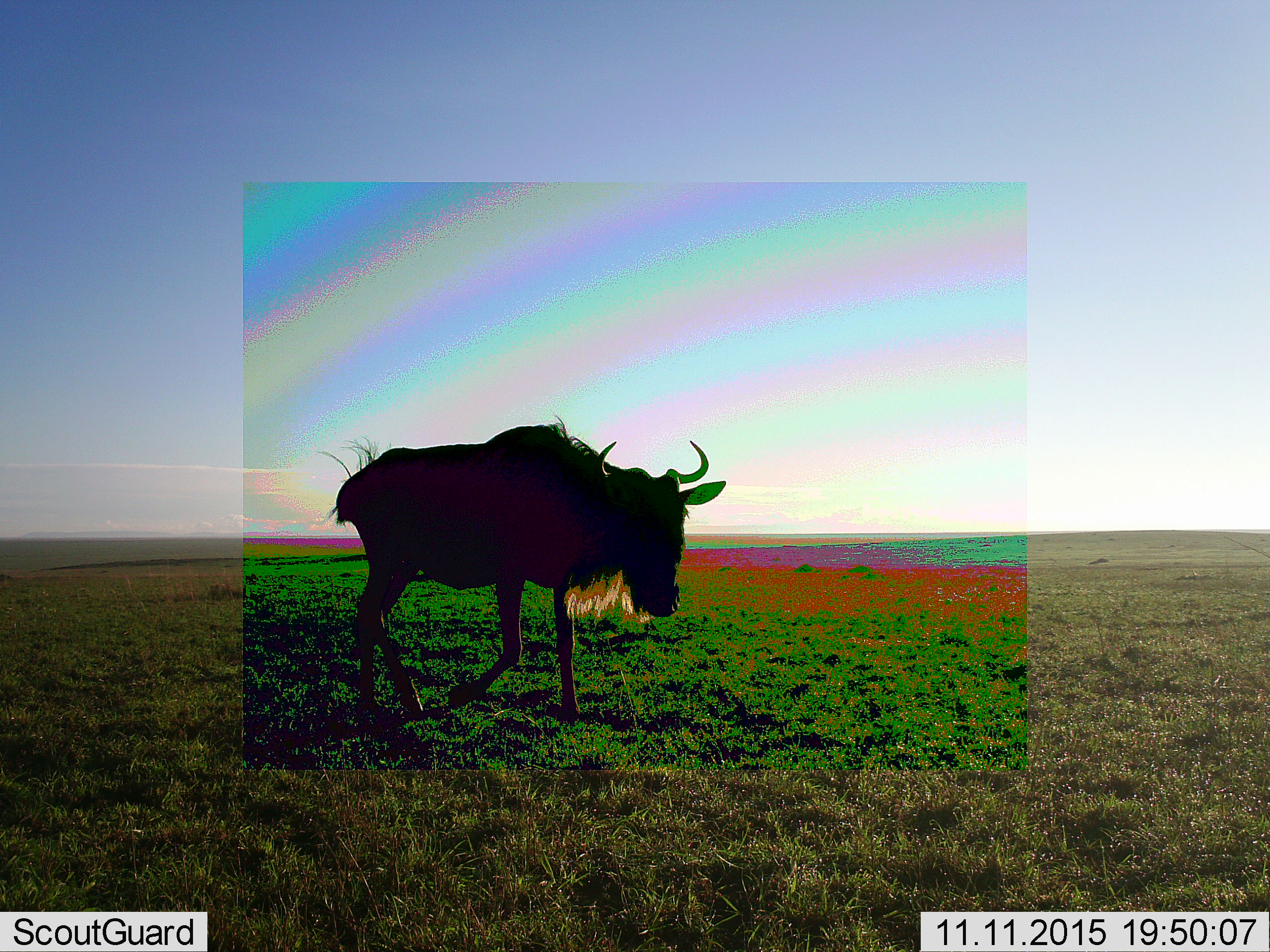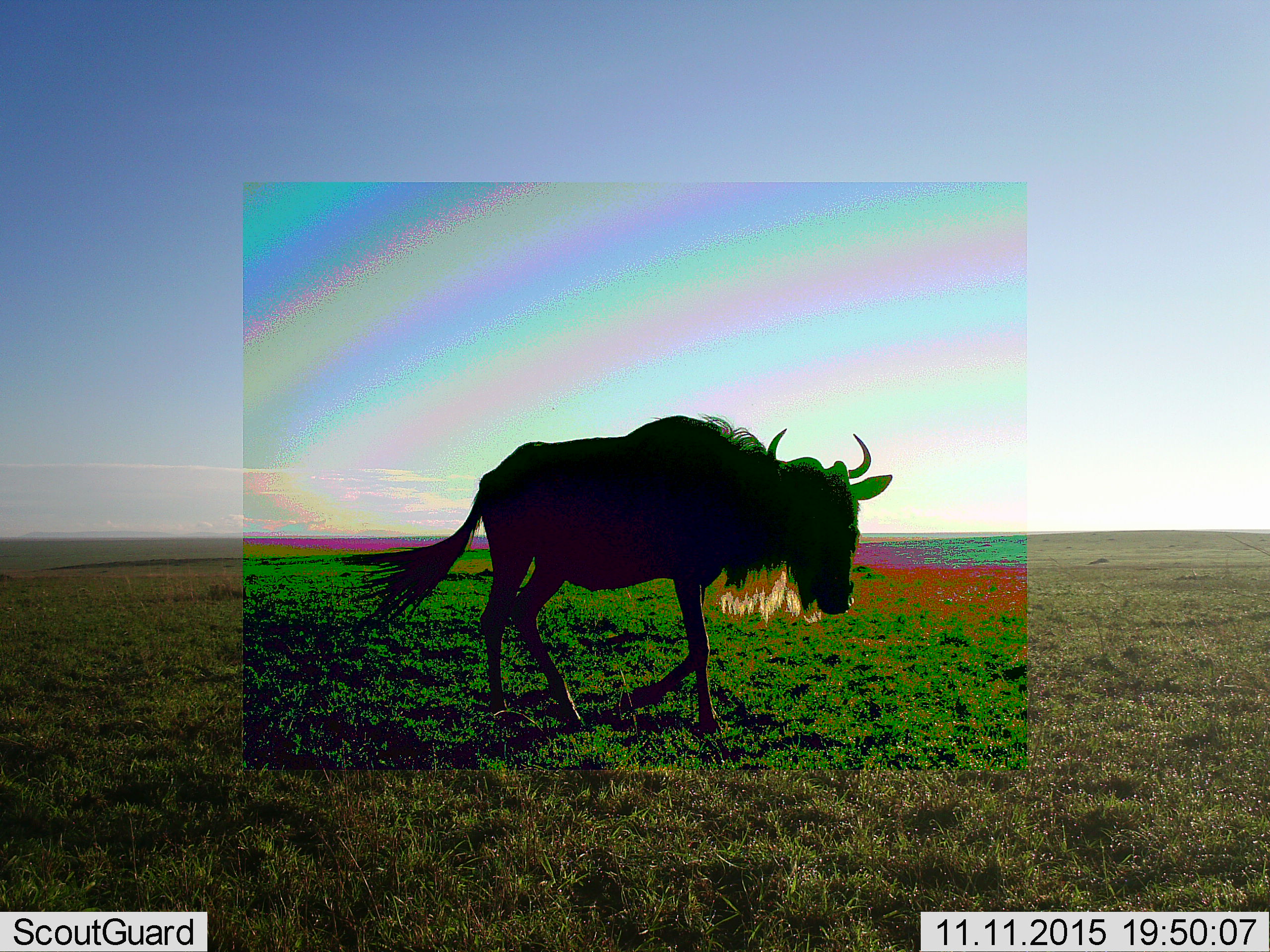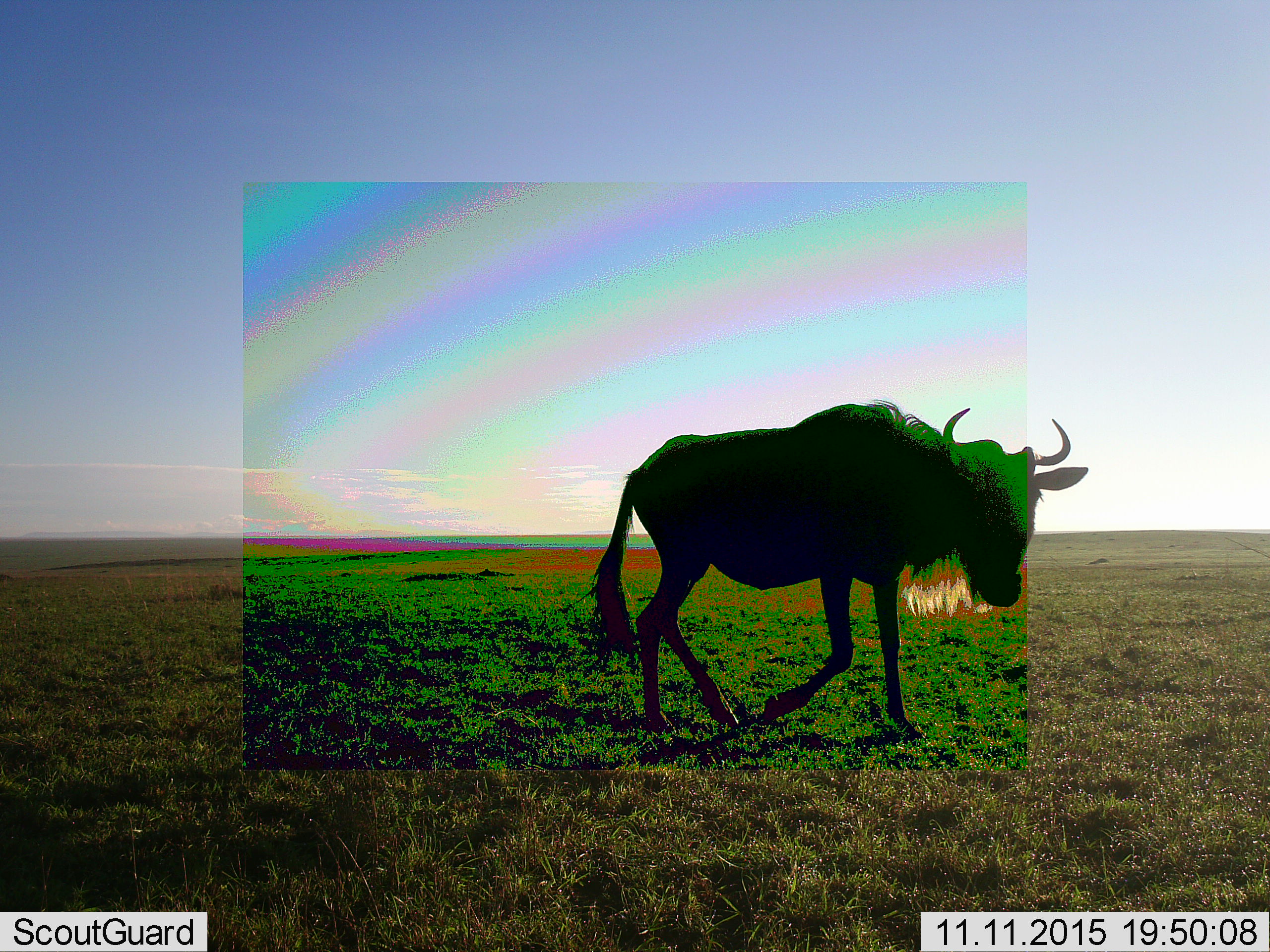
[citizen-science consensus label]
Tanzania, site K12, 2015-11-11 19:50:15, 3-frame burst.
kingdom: Animalia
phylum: Chordata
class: Mammalia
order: Artiodactyla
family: Bovidae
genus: Connochaetes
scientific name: Connochaetes taurinus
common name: blue wildebeest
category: wildebeest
Wildebeest (blue wildebeest) (Connochaetes taurinus), count 1. Behavior (volunteer vote fractions): standing 0%, resting 0%, moving 100%, interacting 0%. Young present (vote fraction): 0%. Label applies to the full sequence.